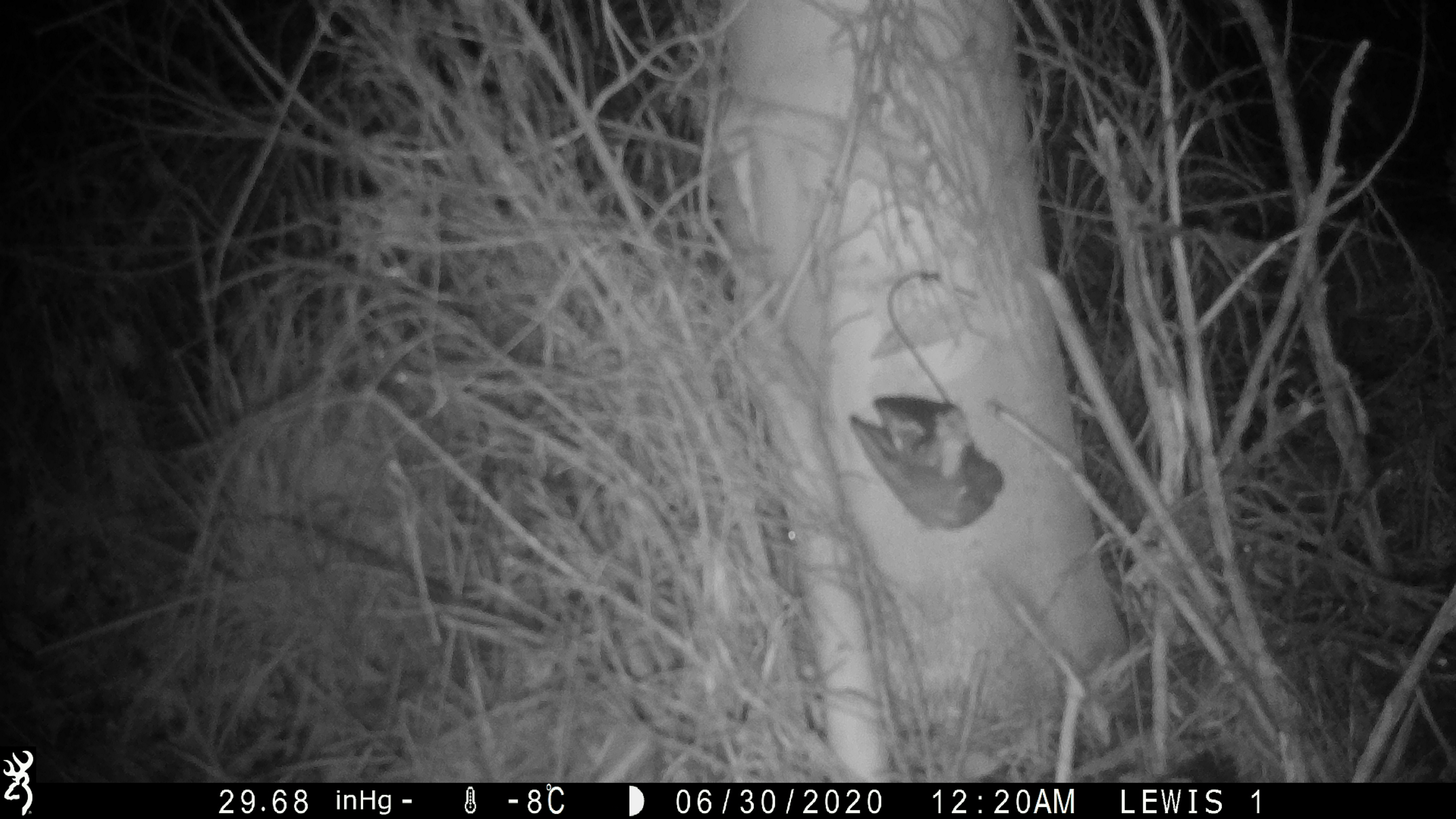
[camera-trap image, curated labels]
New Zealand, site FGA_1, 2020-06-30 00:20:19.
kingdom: Animalia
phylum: Chordata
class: Mammalia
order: Rodentia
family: Muridae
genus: Mus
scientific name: Mus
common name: mouse